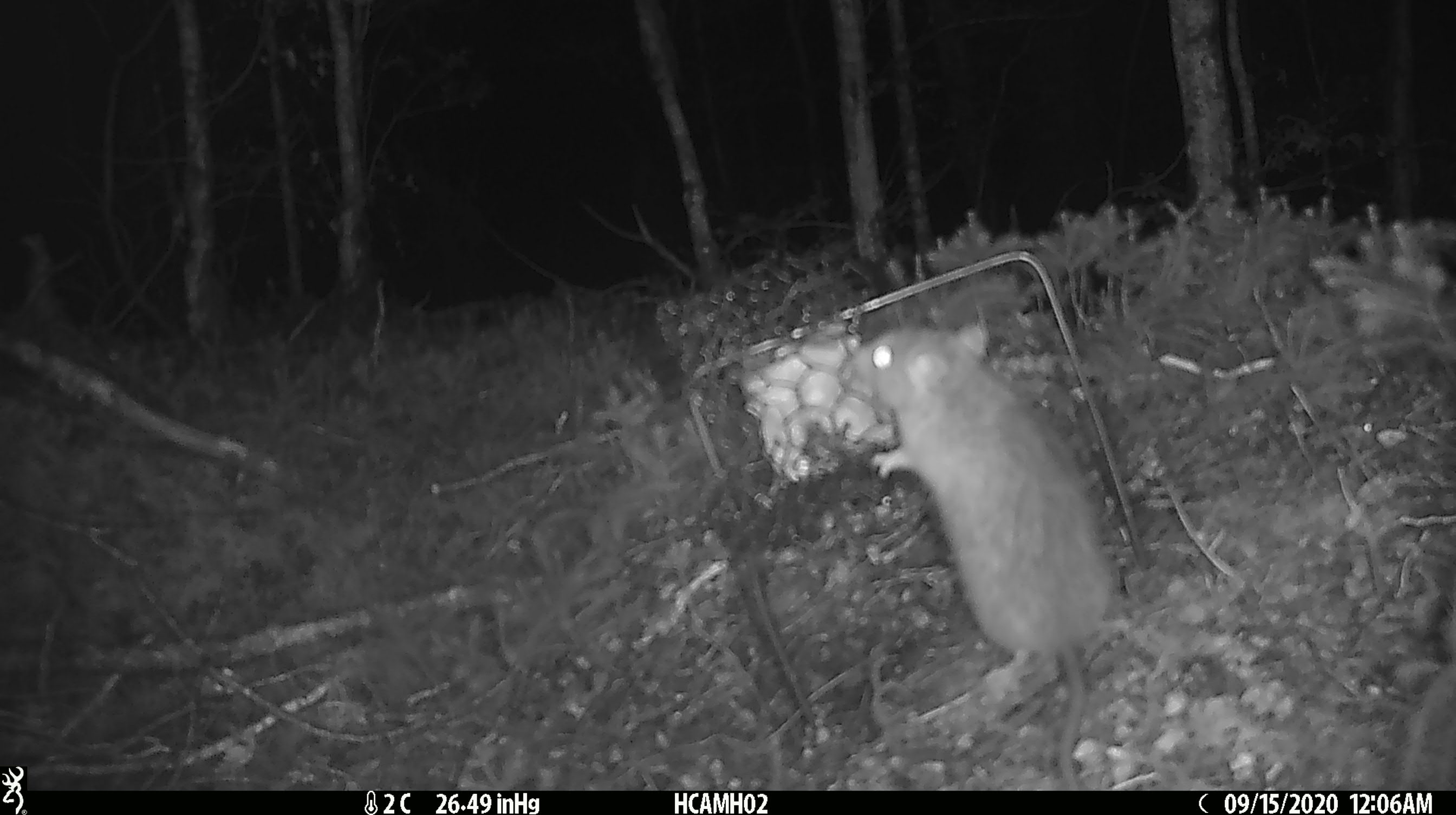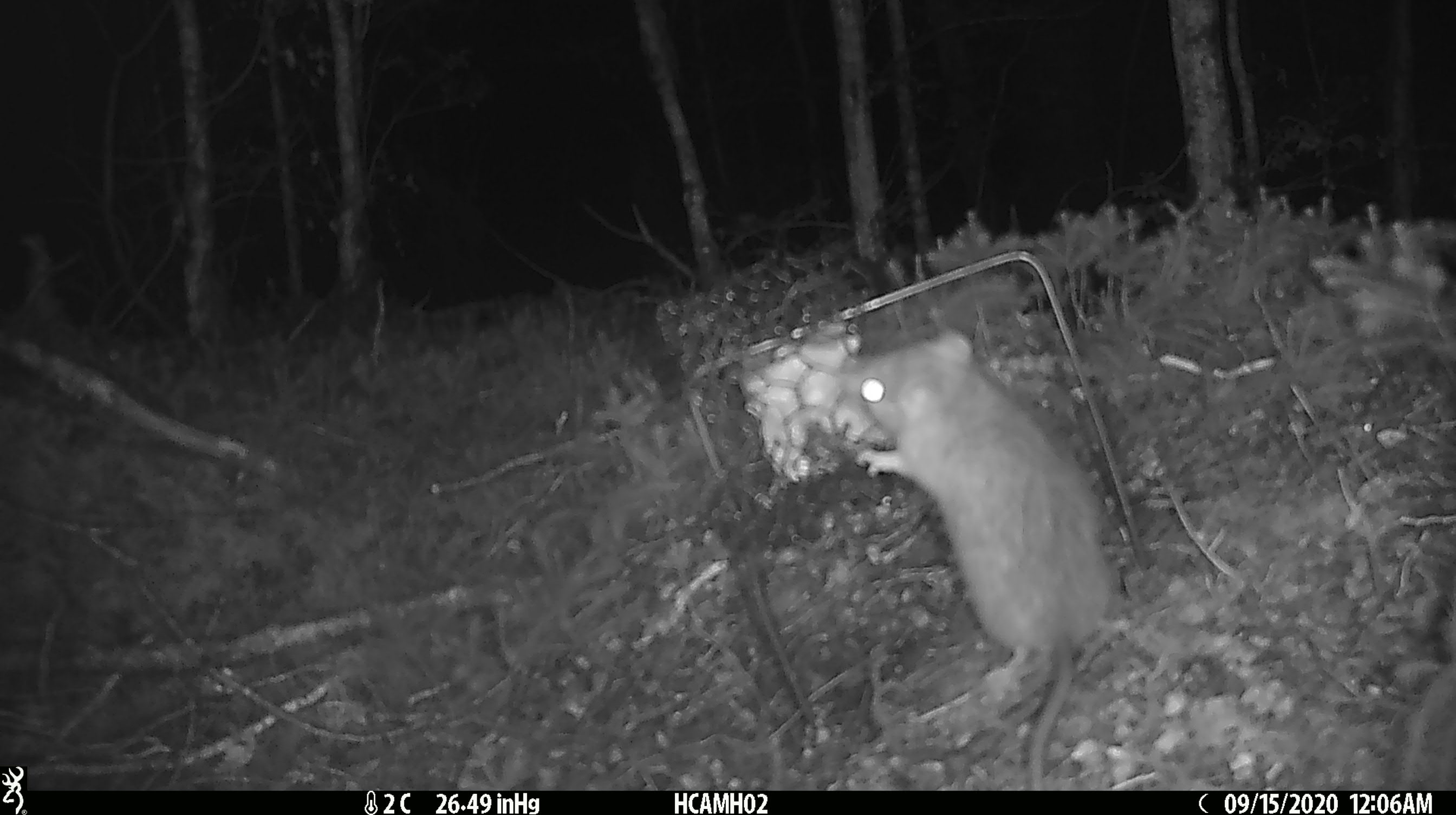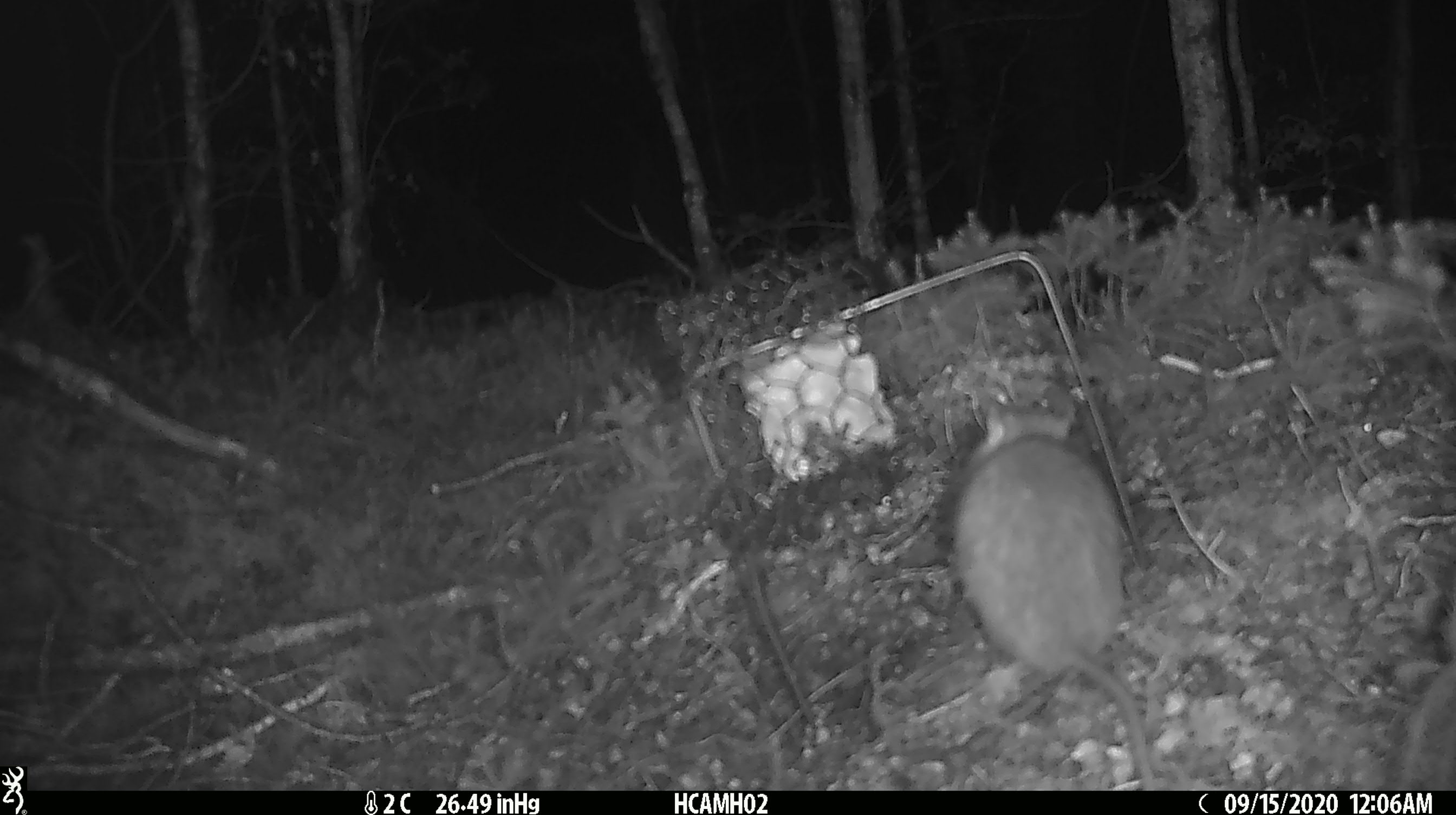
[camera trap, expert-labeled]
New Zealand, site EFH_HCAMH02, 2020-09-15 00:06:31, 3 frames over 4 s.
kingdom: Animalia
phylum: Chordata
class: Mammalia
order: Rodentia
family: Muridae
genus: Rattus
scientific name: Rattus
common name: rat